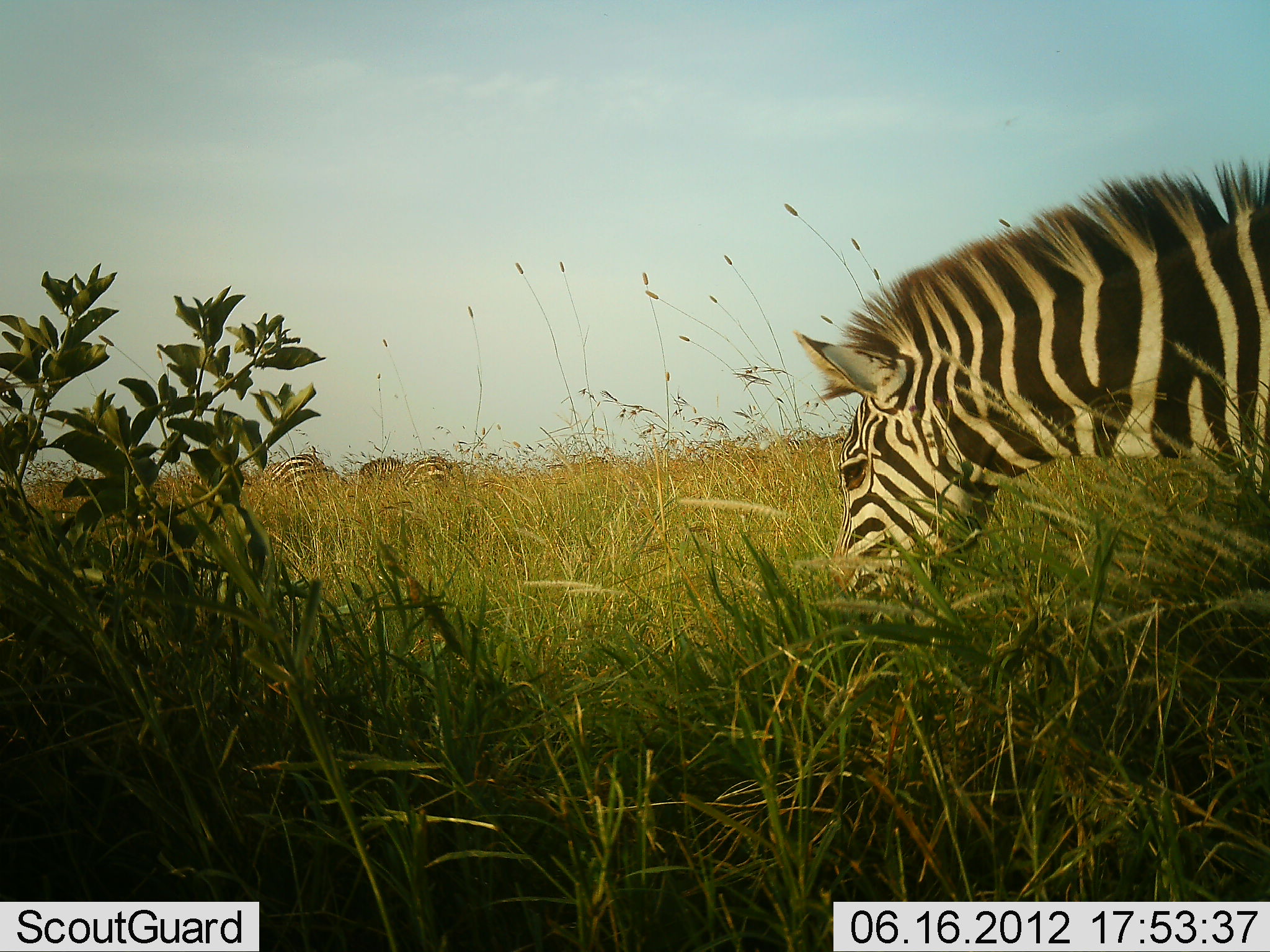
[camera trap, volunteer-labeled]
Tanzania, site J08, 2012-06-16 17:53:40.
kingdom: Animalia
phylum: Chordata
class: Mammalia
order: Perissodactyla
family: Equidae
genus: Equus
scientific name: Equus quagga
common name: plains zebra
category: zebra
Zebra (plains zebra) (Equus quagga), count 3. Behavior (volunteer vote fractions): standing 0%, resting 0%, moving 0%, interacting 0%. Young present (vote fraction): 0%. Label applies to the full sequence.